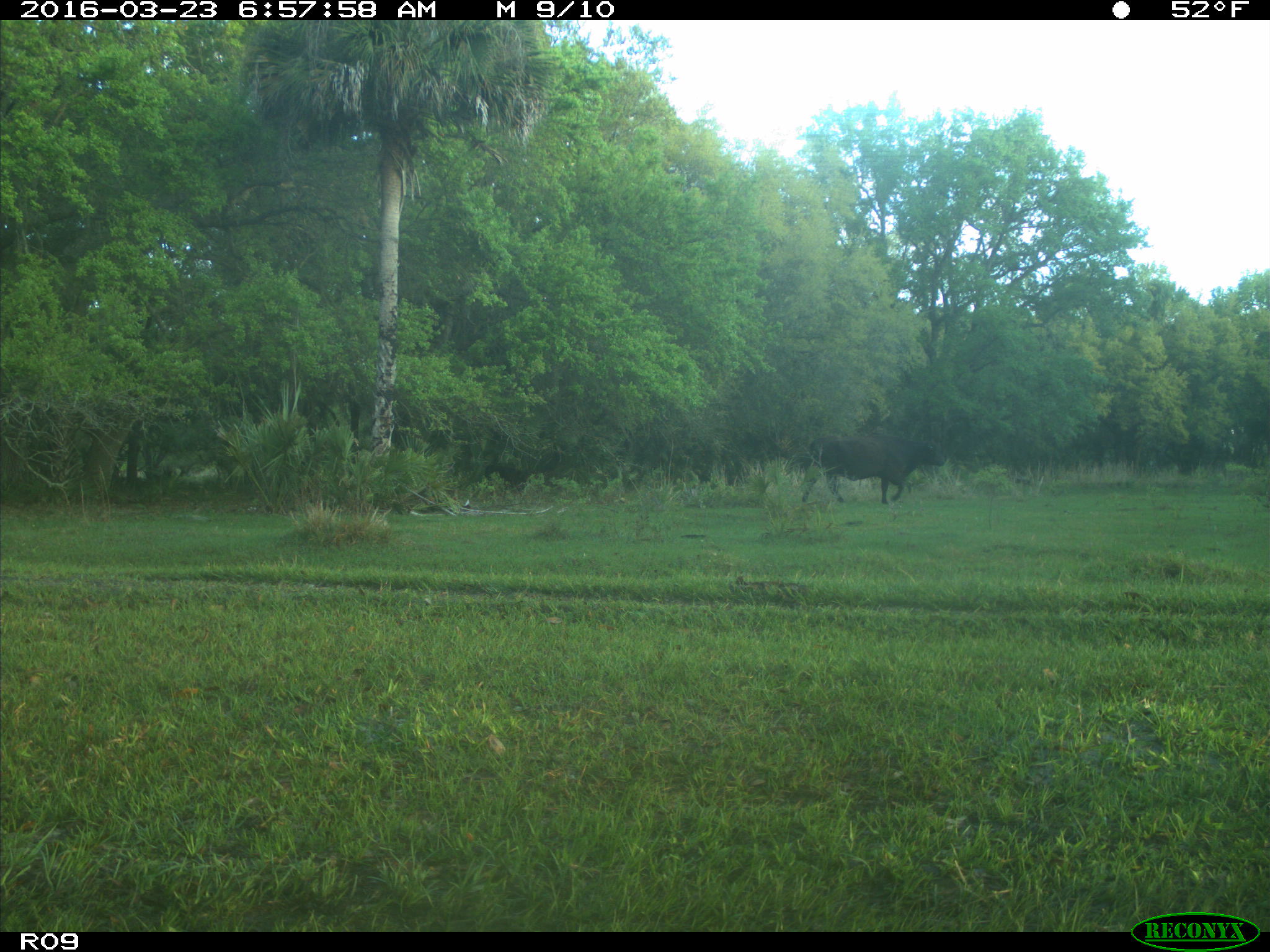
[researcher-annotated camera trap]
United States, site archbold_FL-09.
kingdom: Animalia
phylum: Chordata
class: Mammalia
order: Artiodactyla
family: Bovidae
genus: Bos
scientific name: Bos taurus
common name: domestic cow